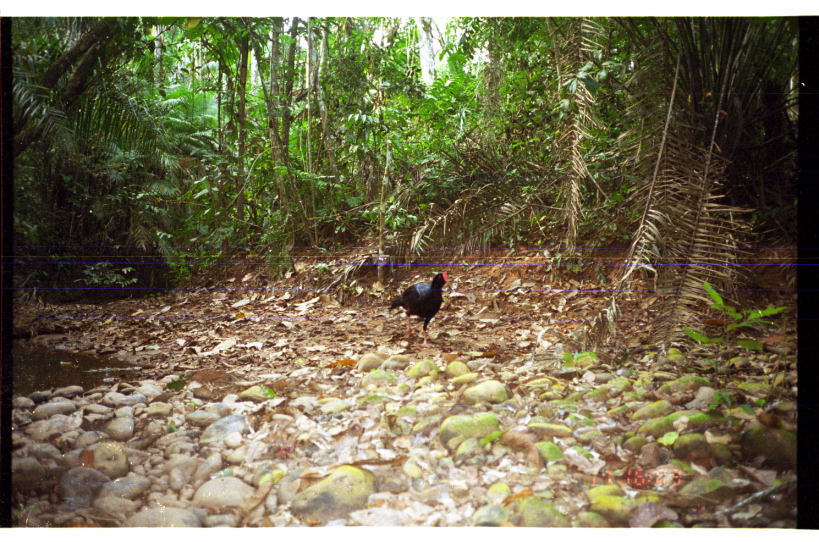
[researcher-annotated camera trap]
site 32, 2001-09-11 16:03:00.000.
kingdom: Animalia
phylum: Chordata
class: Aves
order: Galliformes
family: Cracidae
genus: Mitu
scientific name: Mitu tuberosum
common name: razor-billed curassow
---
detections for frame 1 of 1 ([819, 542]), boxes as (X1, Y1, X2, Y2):
mitu tuberosum: (389, 271, 451, 348)